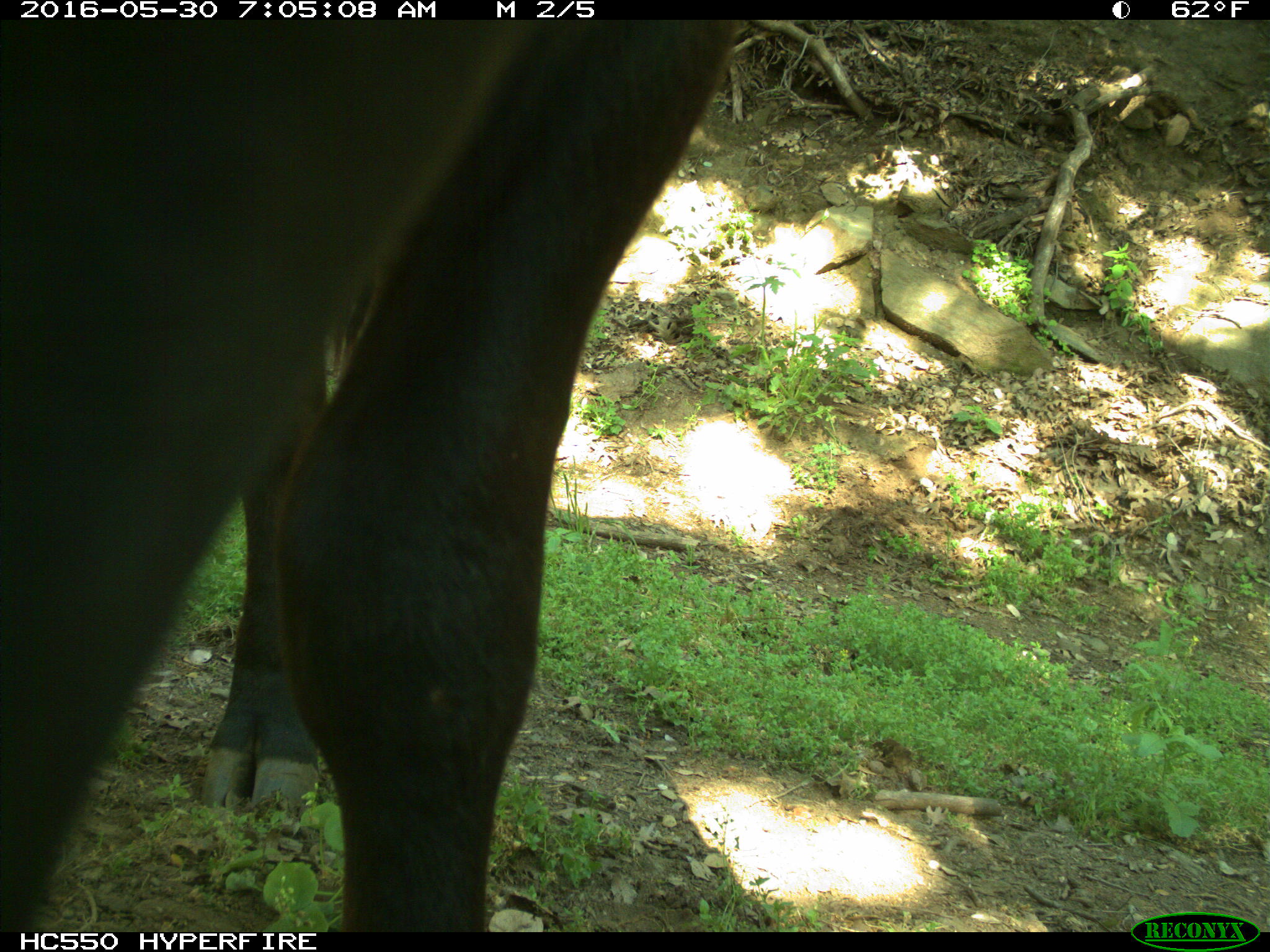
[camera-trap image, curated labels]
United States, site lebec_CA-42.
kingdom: Animalia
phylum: Chordata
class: Mammalia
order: Artiodactyla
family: Bovidae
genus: Bos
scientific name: Bos taurus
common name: domestic cow